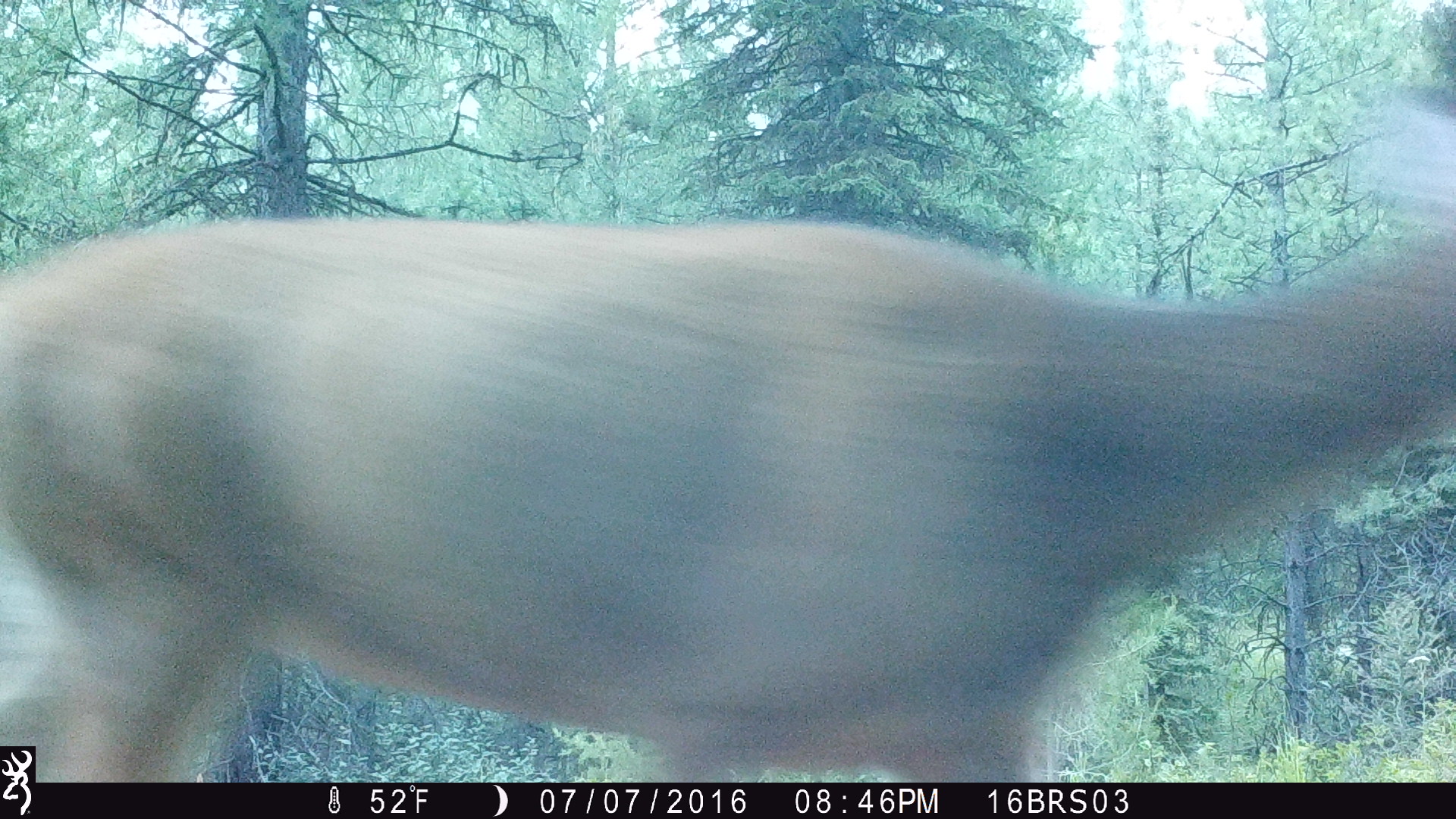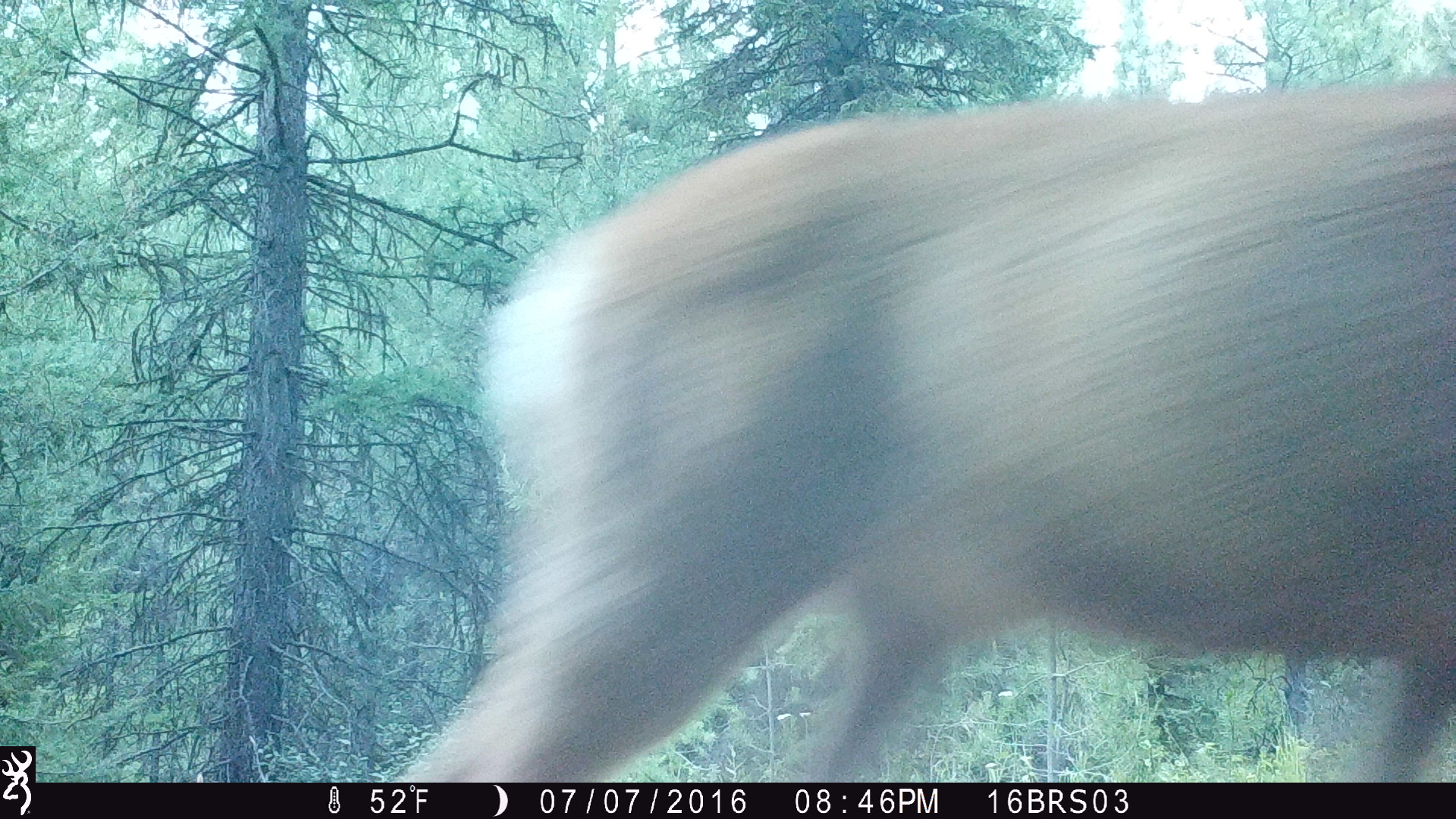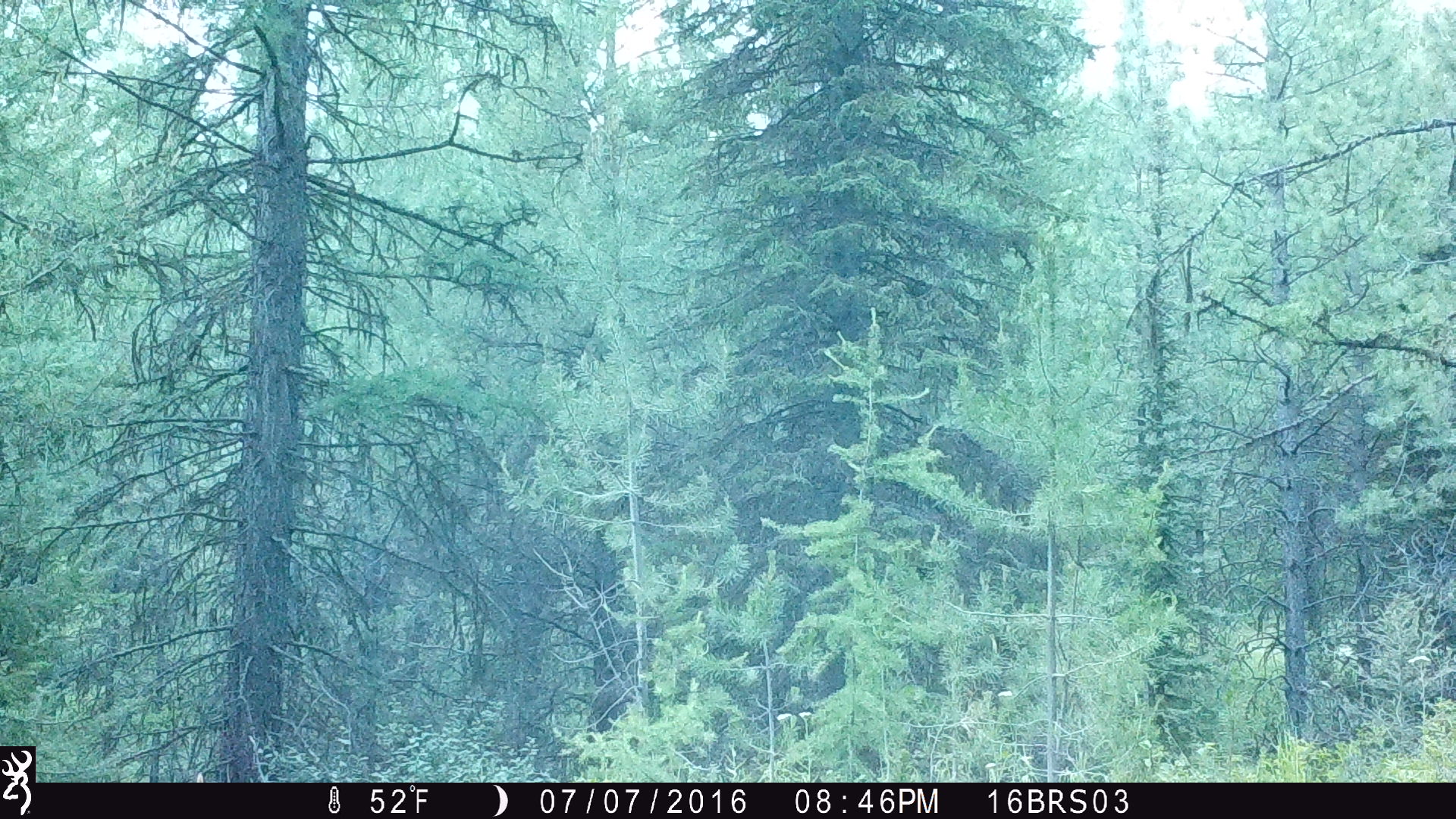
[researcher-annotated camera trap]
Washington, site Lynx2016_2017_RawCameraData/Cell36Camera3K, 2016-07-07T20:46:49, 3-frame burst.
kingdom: Animalia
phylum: Chordata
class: Mammalia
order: Artiodactyla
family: Cervidae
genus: Odocoileus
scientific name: Odocoileus hemionus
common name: mule deer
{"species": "Odocoileus hemionus (mule deer)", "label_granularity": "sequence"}